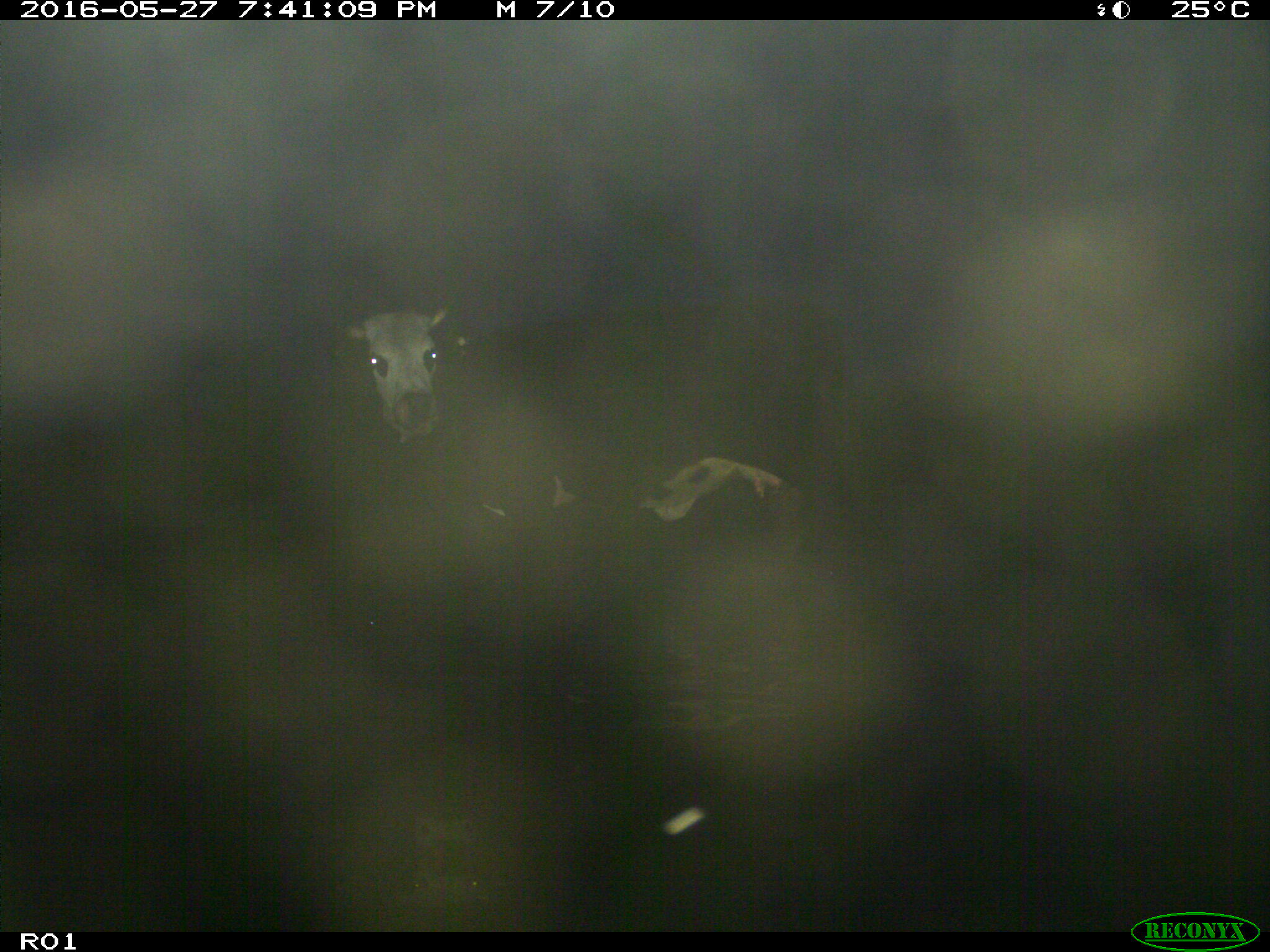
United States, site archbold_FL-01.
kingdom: Animalia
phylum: Chordata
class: Mammalia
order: Artiodactyla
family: Bovidae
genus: Bos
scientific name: Bos taurus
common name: domestic cow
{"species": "Bos taurus (domestic cow)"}